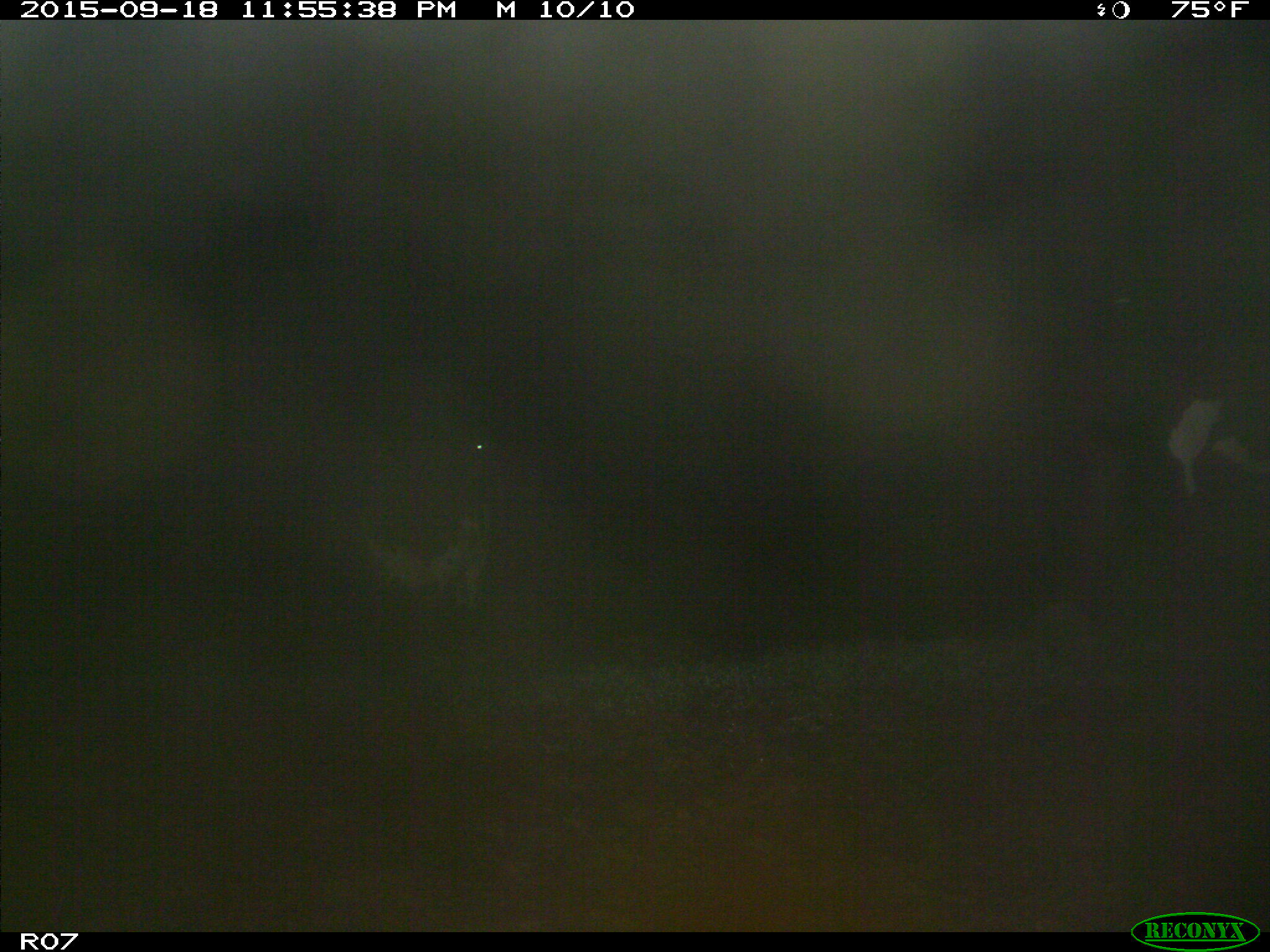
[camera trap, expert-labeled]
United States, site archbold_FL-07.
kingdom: Animalia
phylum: Chordata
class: Mammalia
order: Artiodactyla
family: Bovidae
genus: Bos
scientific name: Bos taurus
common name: domestic cow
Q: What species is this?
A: Bos taurus (domestic cow).